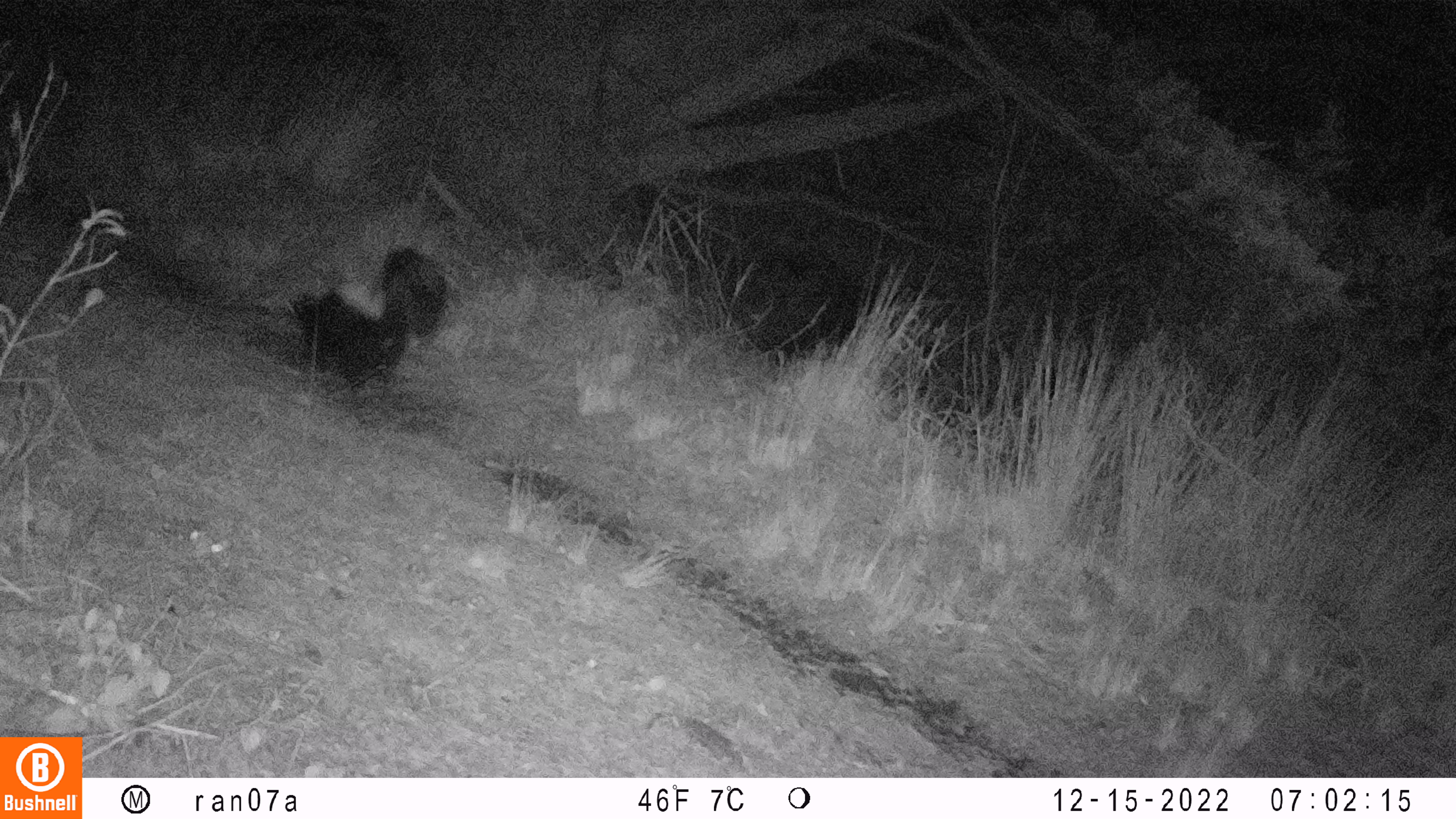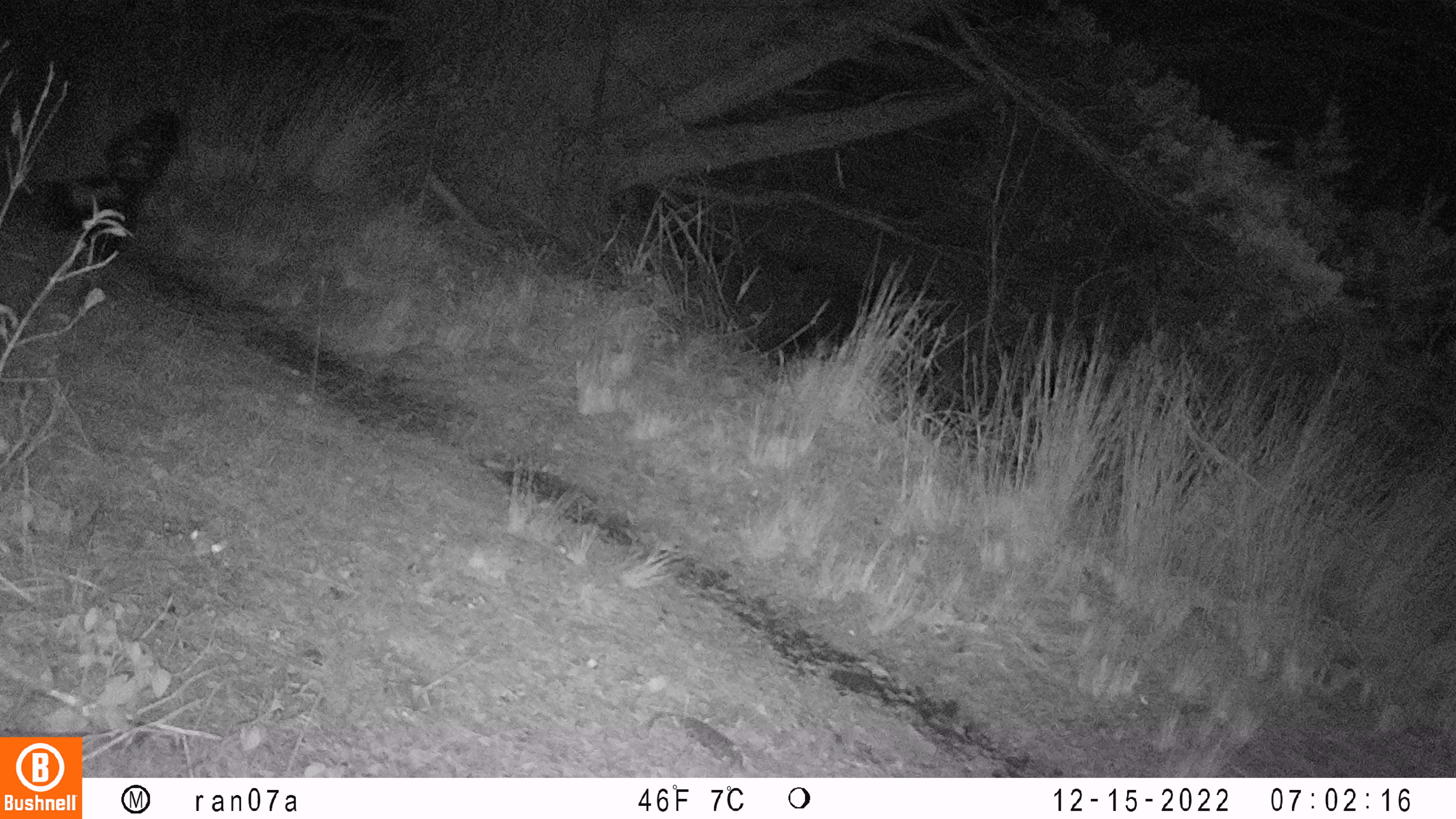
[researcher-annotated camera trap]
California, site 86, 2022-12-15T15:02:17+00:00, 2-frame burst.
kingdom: Animalia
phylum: Chordata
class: Mammalia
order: Carnivora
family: Mephitidae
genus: Mephitis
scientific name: Mephitis mephitis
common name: striped skunk